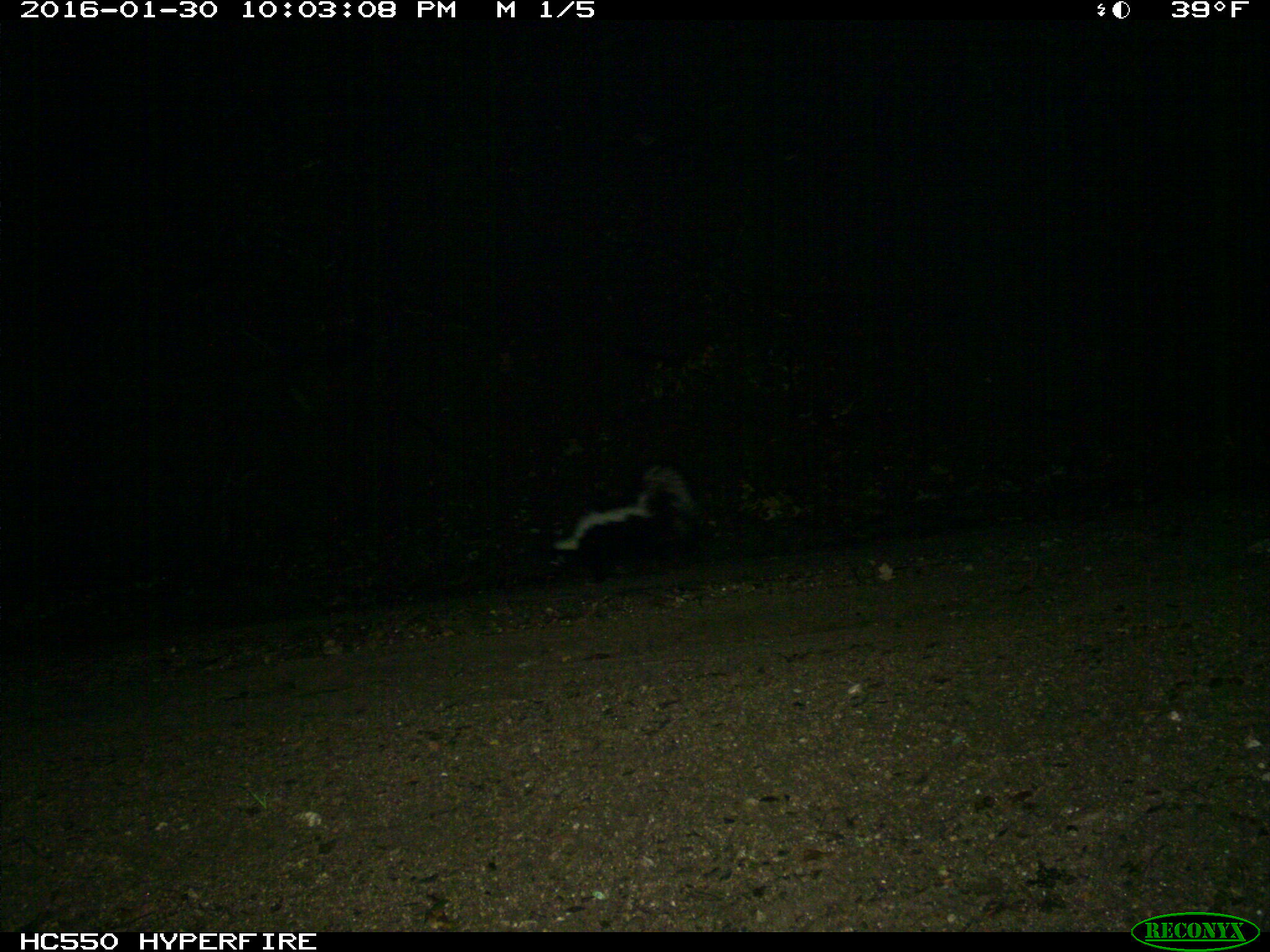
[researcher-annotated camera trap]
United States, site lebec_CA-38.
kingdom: Animalia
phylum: Chordata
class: Mammalia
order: Carnivora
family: Mephitidae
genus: Mephitis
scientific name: Mephitis mephitis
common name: striped skunk